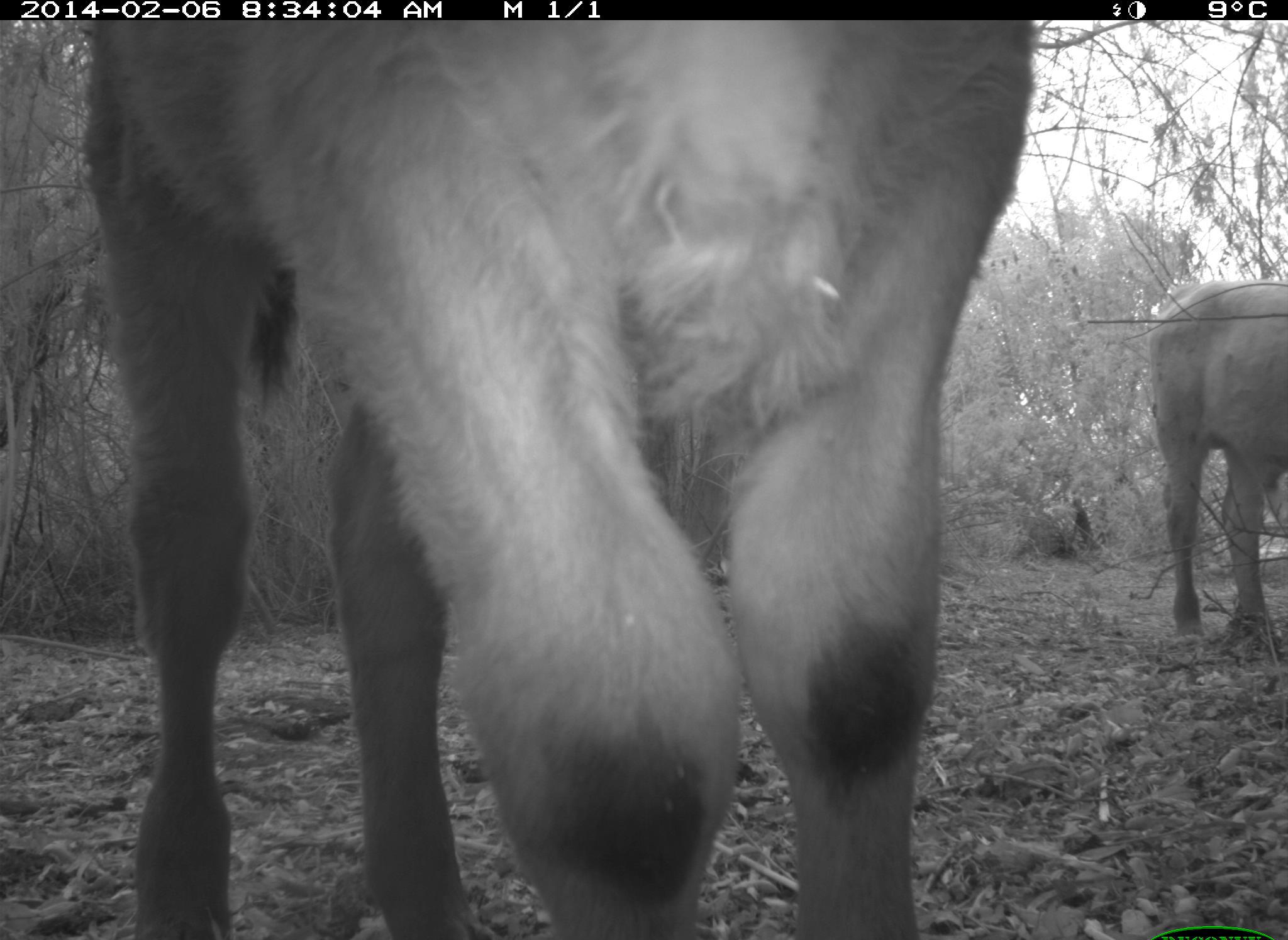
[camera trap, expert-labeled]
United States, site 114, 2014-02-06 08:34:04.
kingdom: Animalia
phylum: Chordata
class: Mammalia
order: Artiodactyla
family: Bovidae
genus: Bos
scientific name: Bos taurus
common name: cow